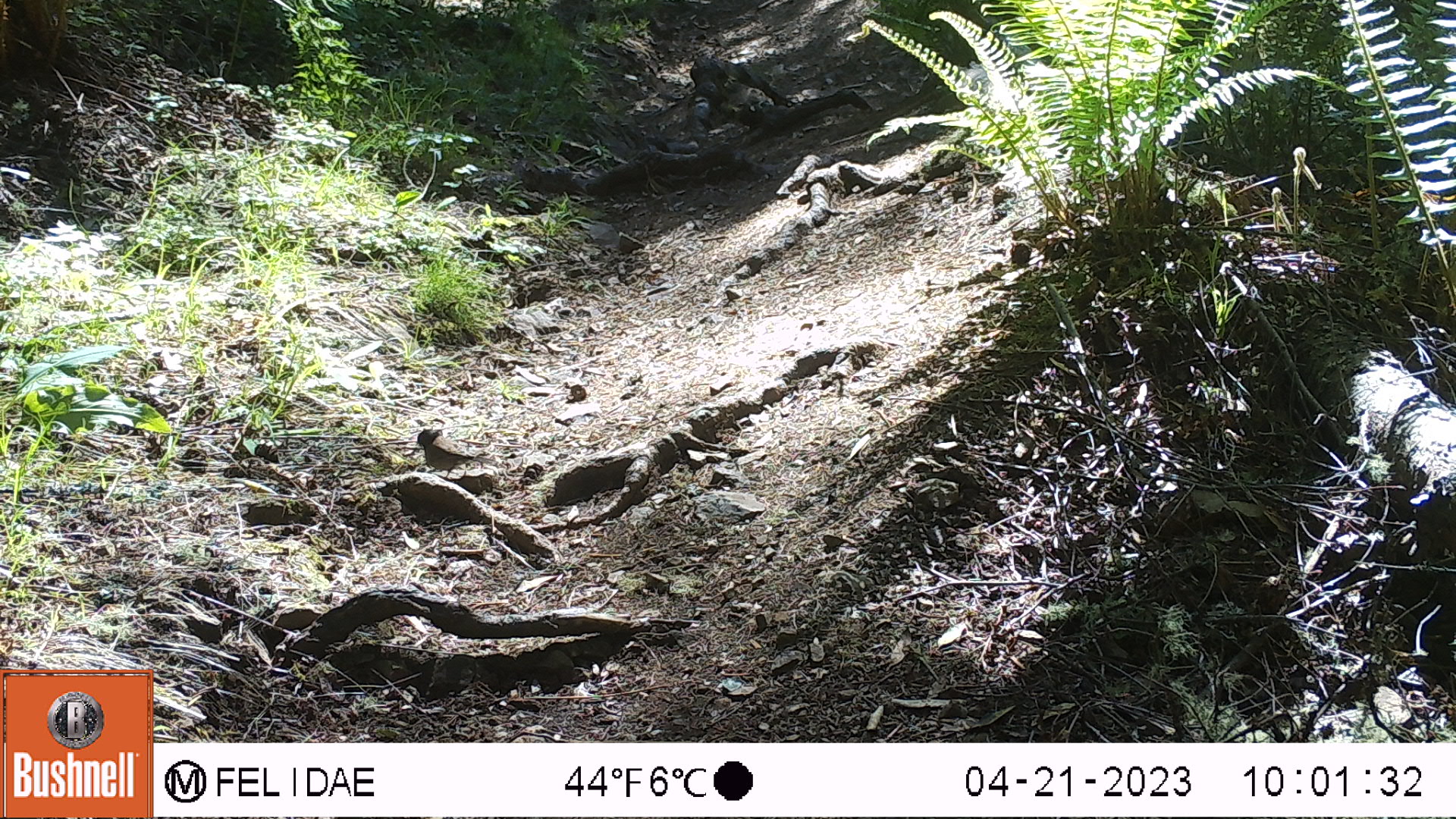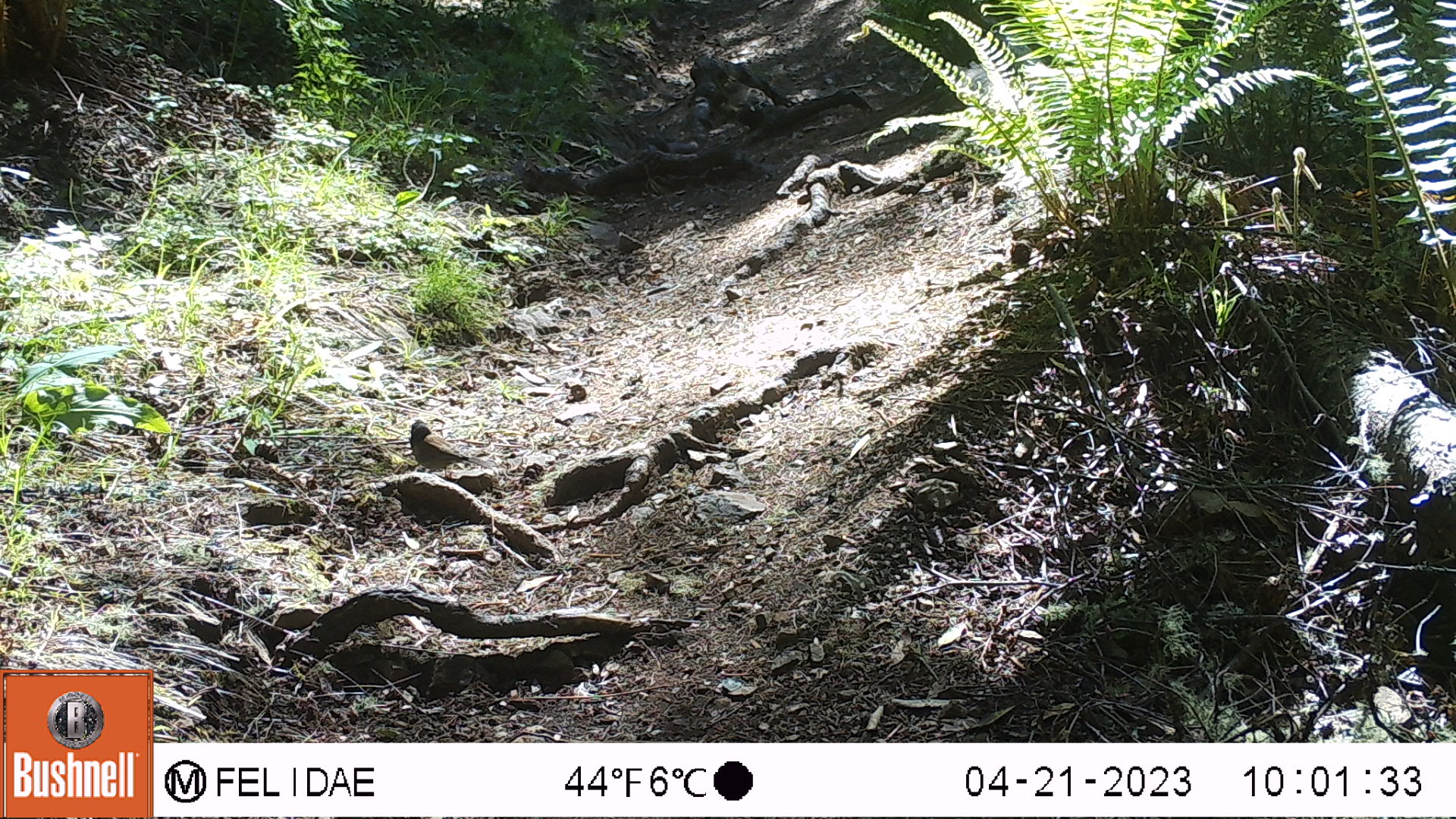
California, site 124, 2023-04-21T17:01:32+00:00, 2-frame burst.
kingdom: Animalia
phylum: Chordata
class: Aves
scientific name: Aves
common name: bird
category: unknown bird